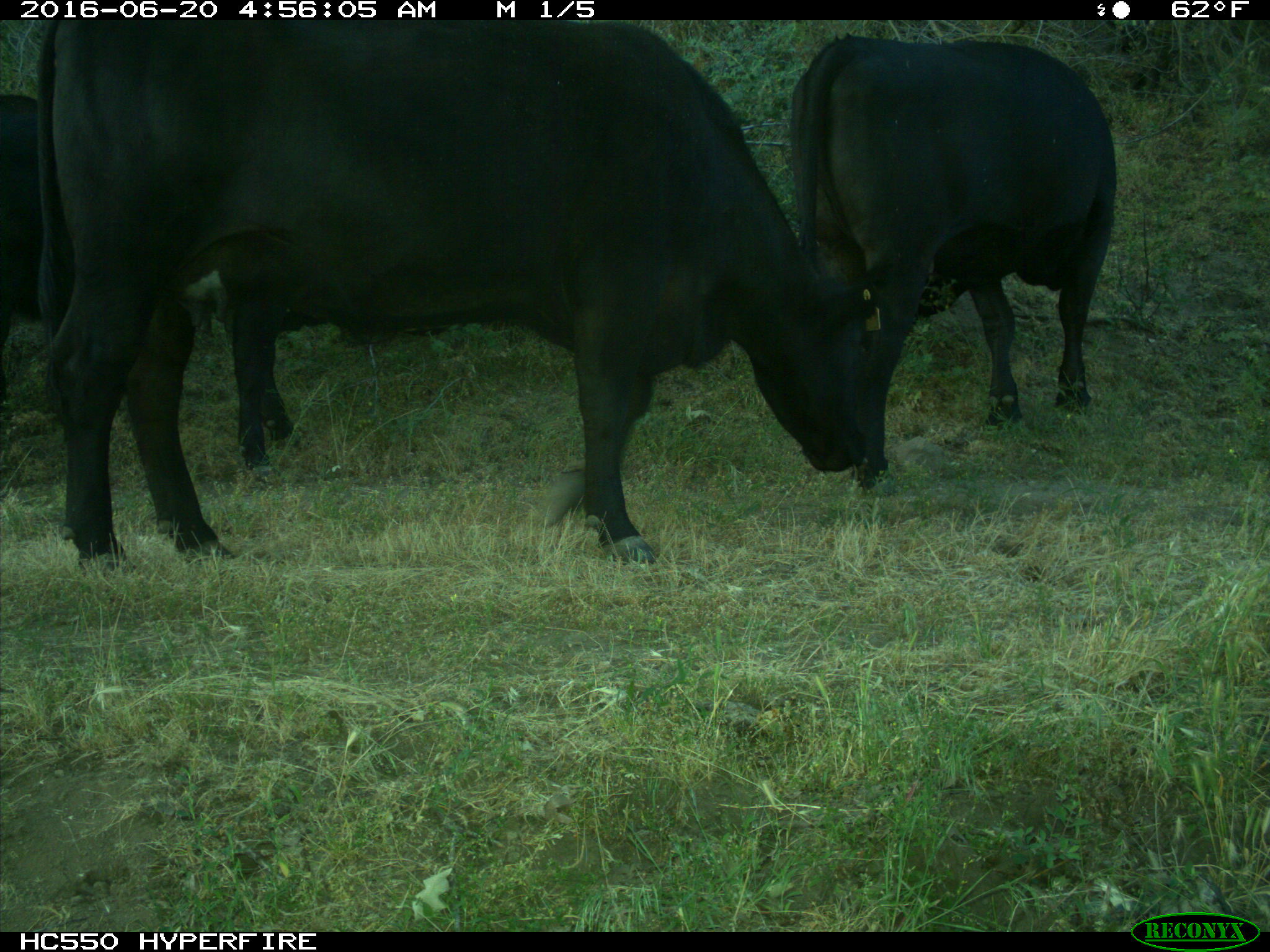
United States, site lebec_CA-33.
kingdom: Animalia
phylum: Chordata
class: Mammalia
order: Artiodactyla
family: Bovidae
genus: Bos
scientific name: Bos taurus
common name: domestic cow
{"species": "Bos taurus (domestic cow)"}